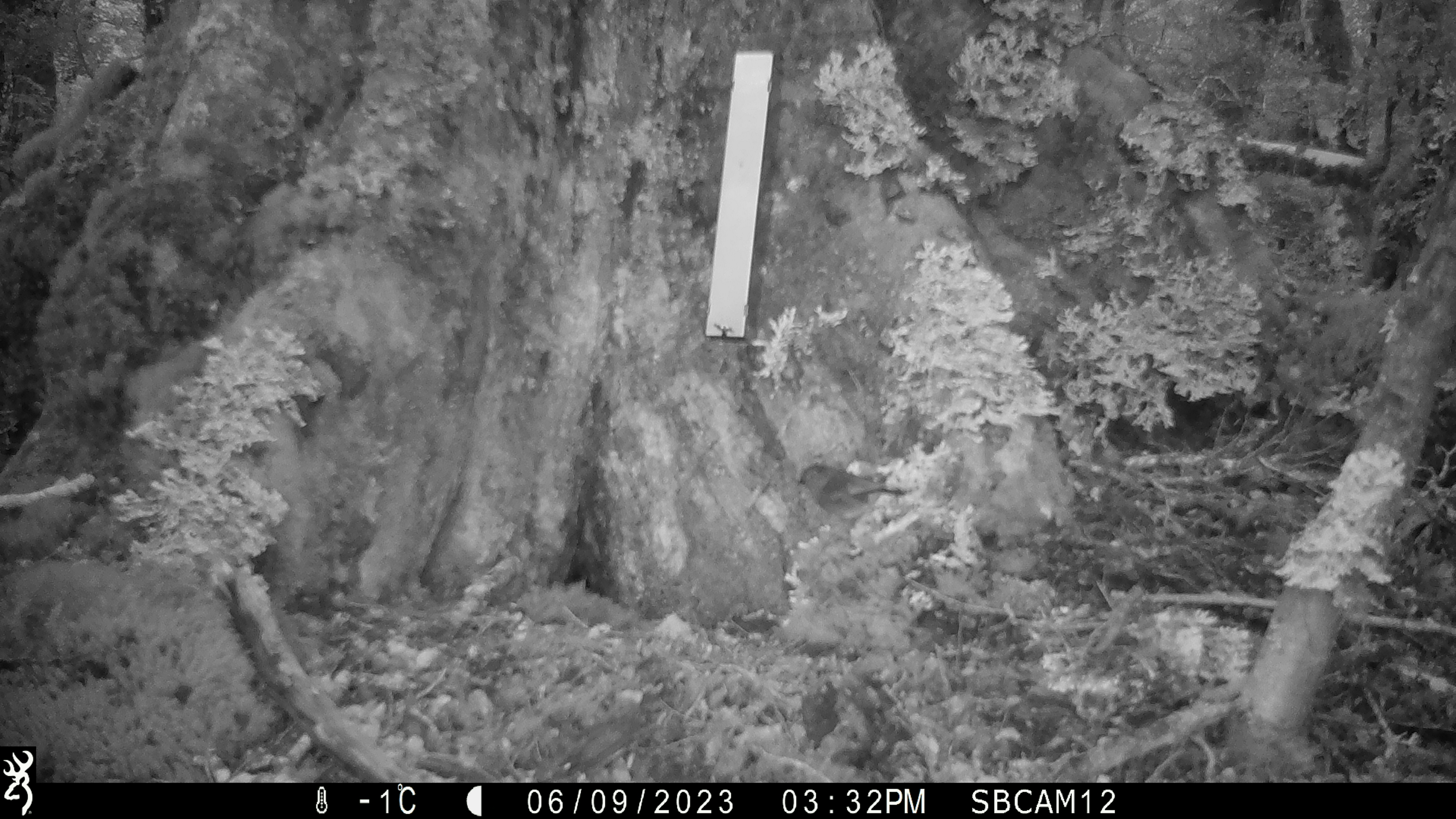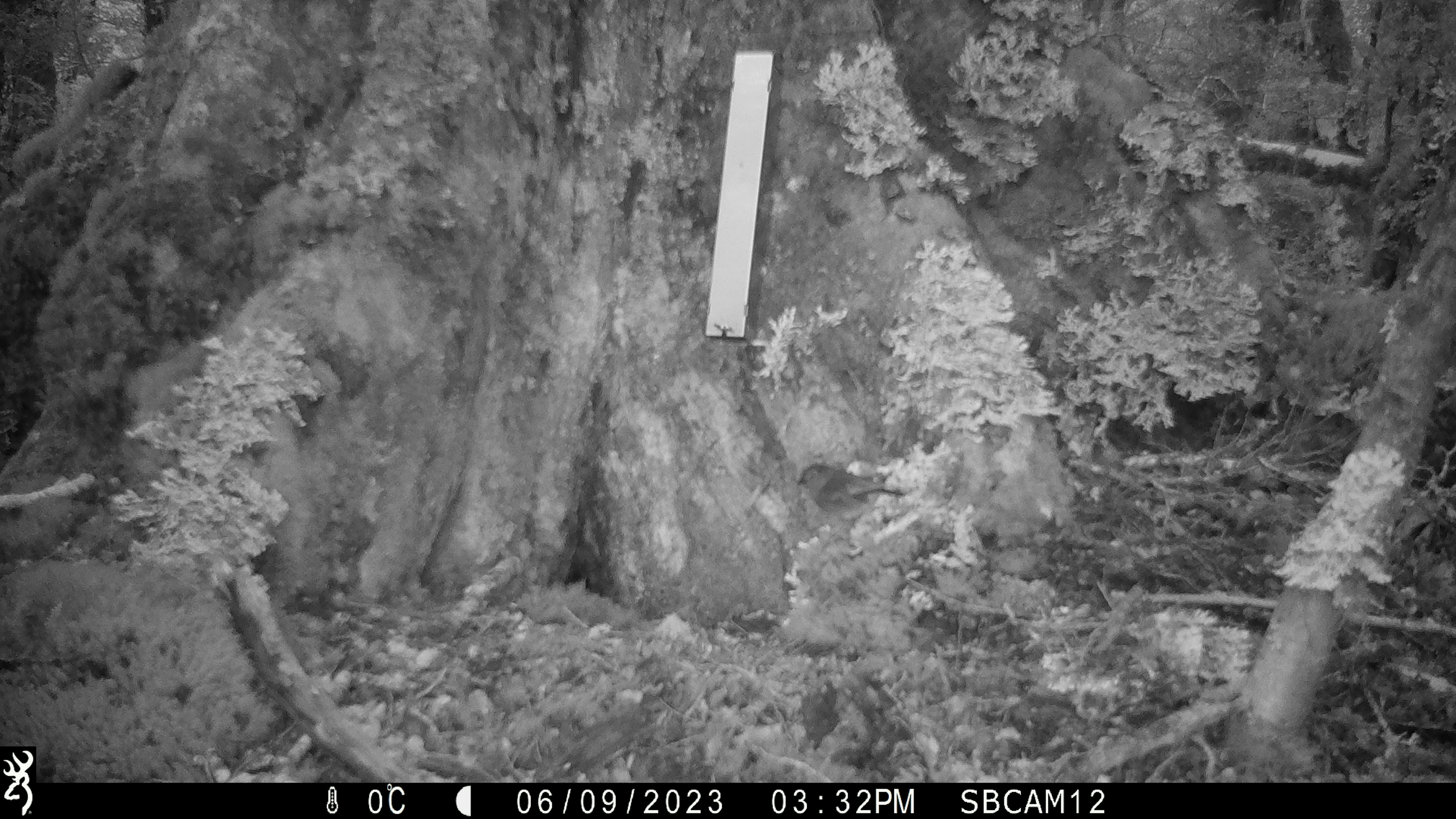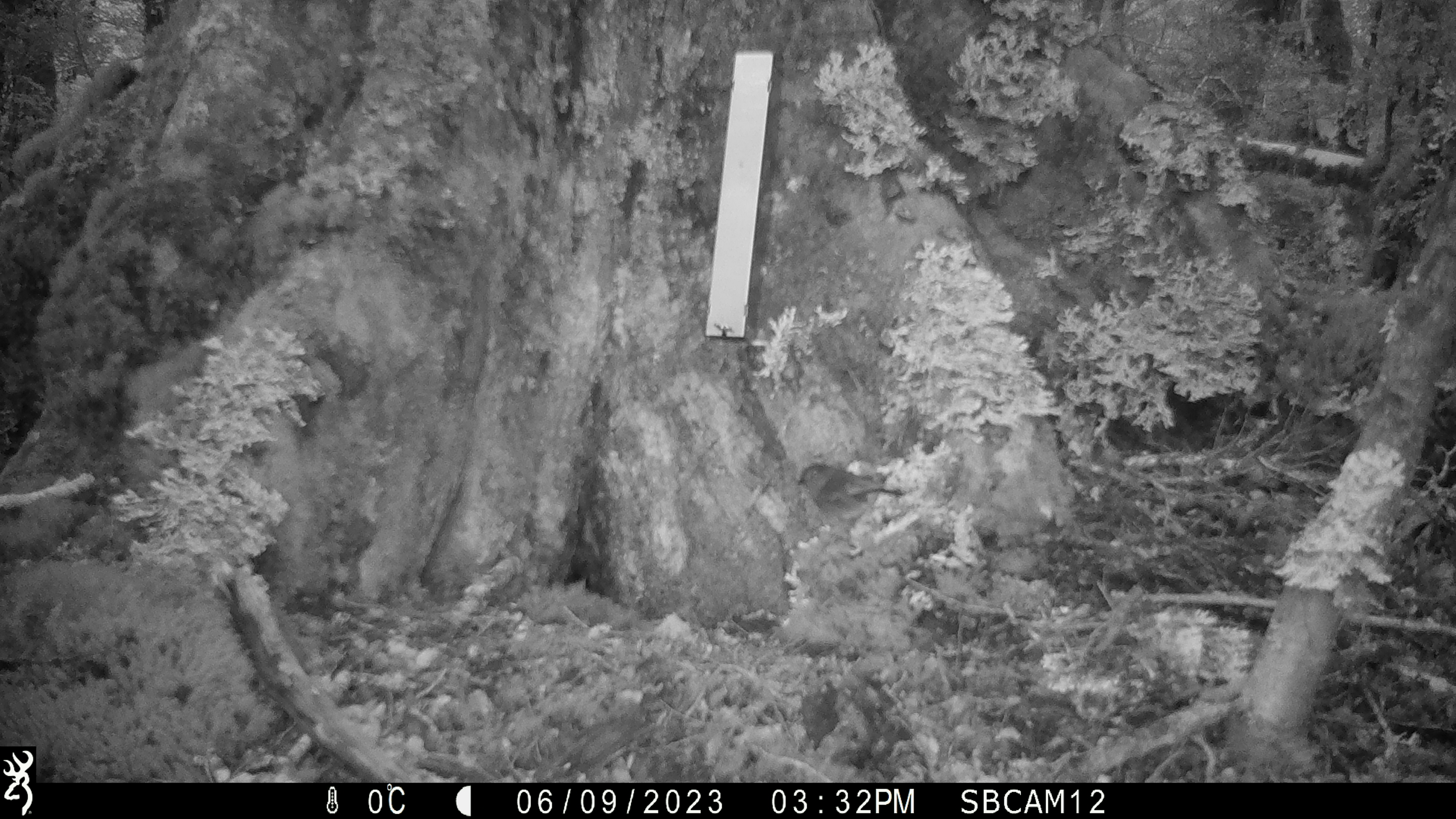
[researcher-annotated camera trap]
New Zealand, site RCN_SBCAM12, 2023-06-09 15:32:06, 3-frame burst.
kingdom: Animalia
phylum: Chordata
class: Aves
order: Passeriformes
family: Petroicidae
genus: Petroica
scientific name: Petroica australis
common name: new zealand robin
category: robin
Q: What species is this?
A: Robin (new zealand robin) (Petroica australis).